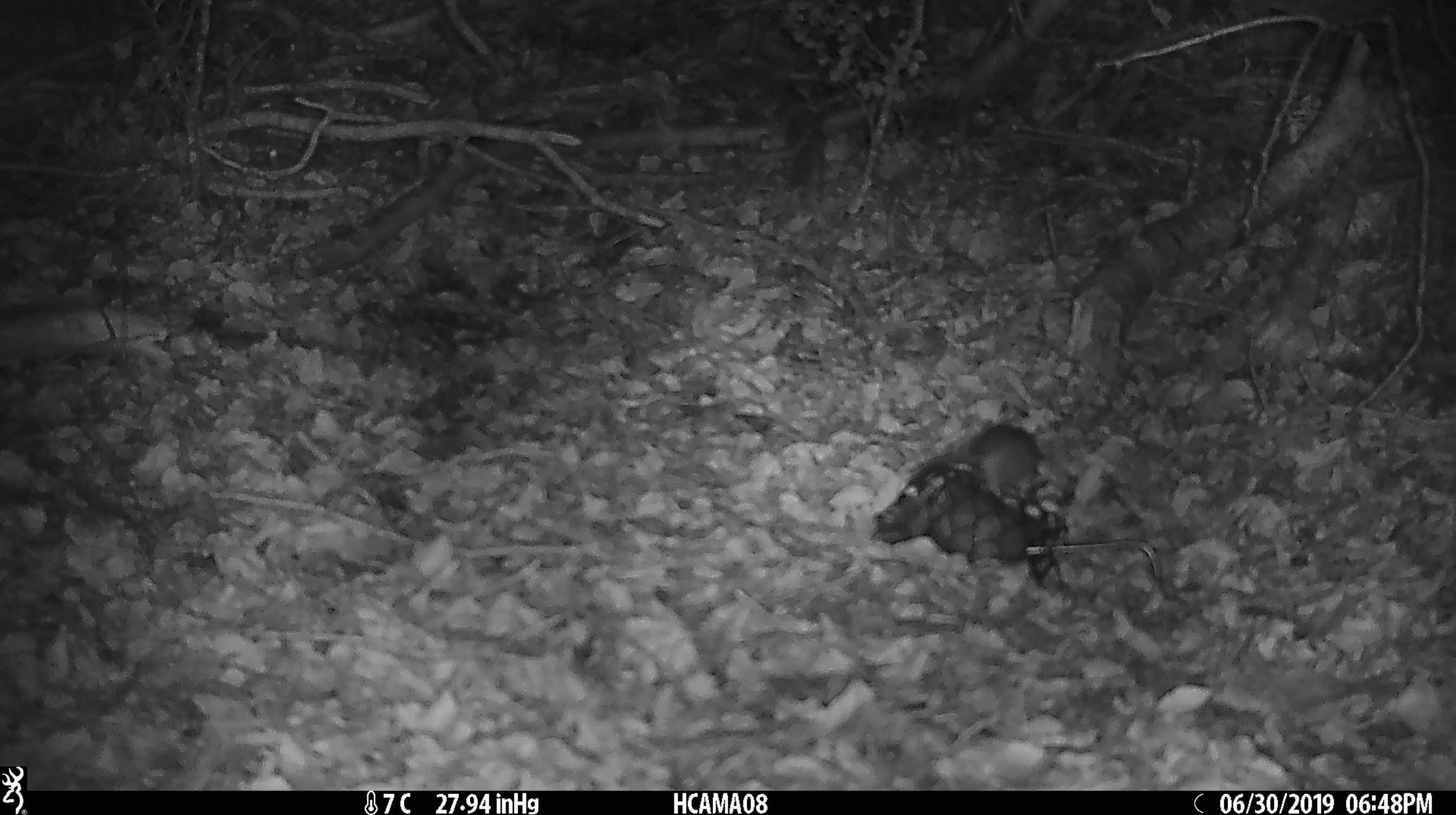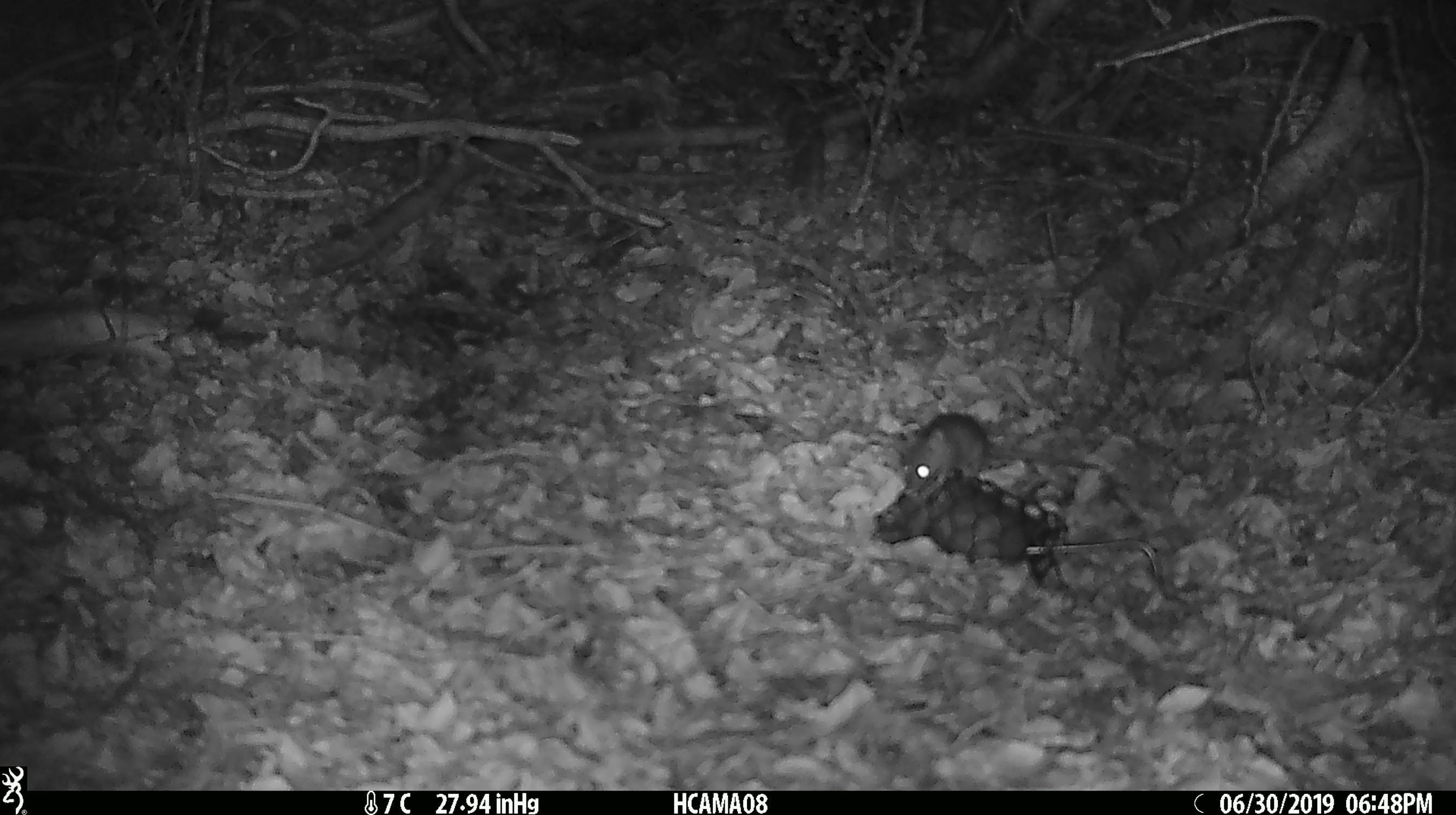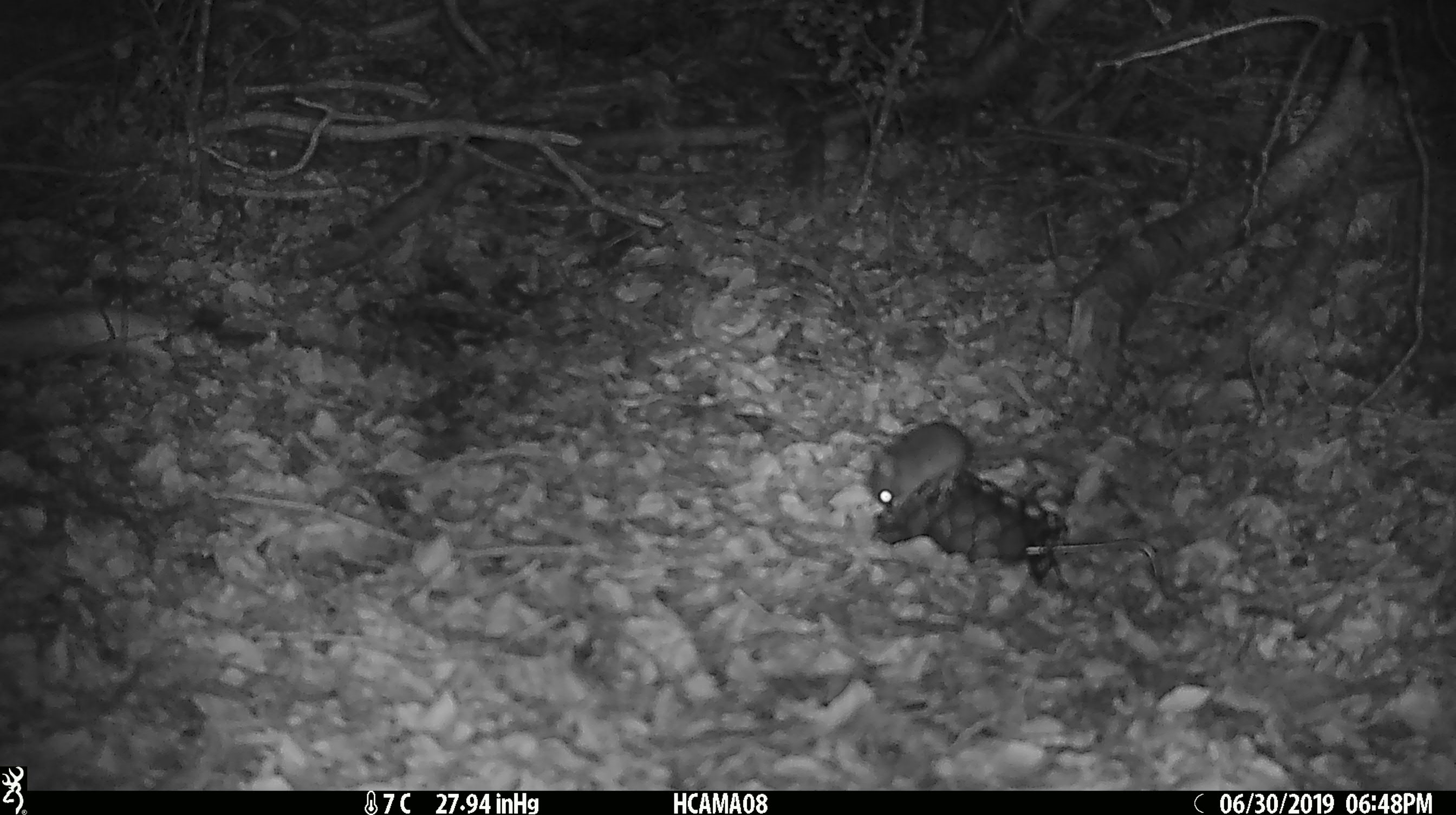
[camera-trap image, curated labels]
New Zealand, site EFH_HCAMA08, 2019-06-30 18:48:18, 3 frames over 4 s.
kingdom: Animalia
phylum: Chordata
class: Mammalia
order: Rodentia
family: Muridae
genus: Mus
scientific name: Mus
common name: mouse